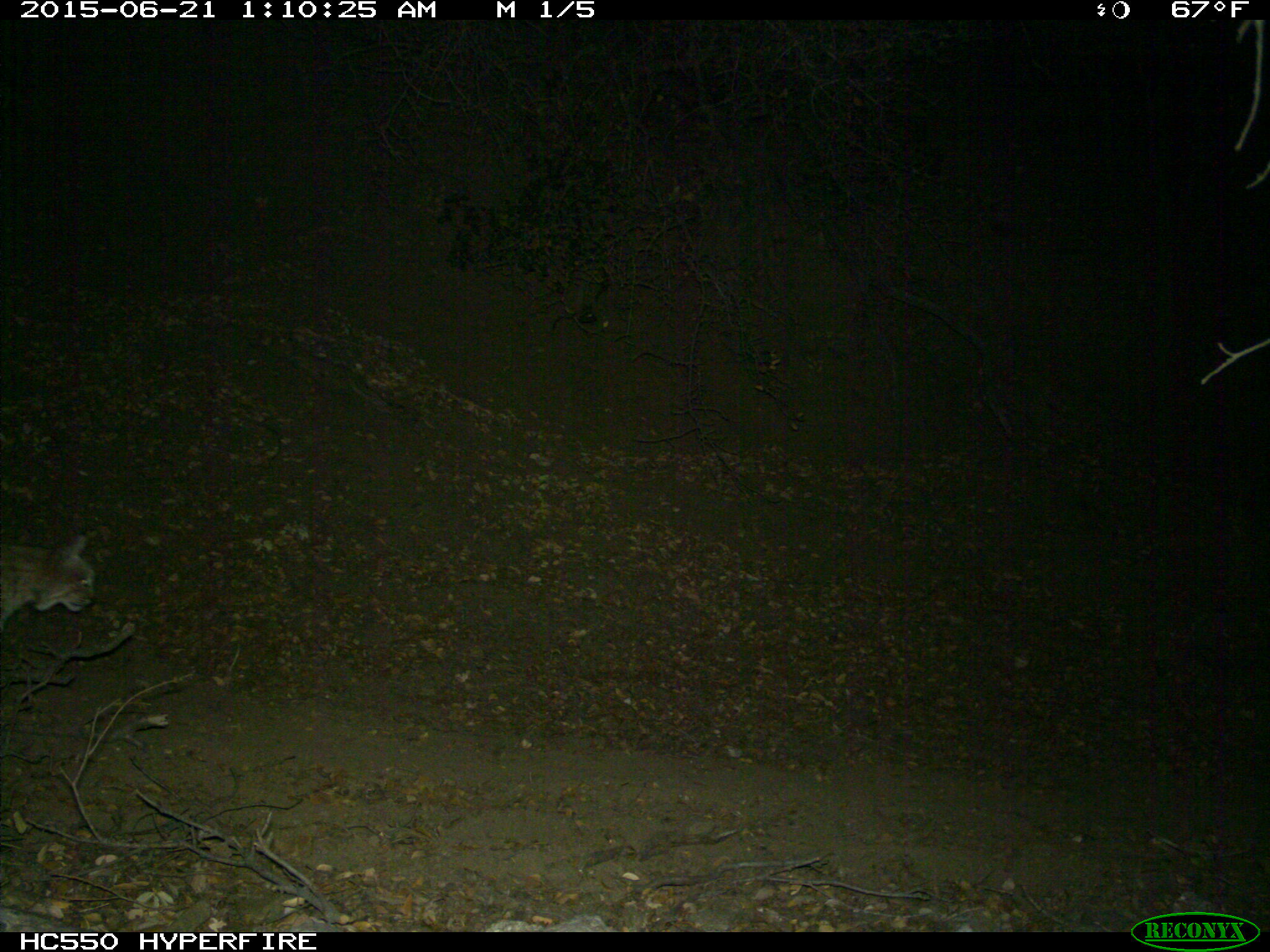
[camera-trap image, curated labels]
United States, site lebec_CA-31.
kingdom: Animalia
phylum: Chordata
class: Mammalia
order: Carnivora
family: Felidae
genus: Lynx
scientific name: Lynx rufus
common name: bobcat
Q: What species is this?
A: Lynx rufus (bobcat).